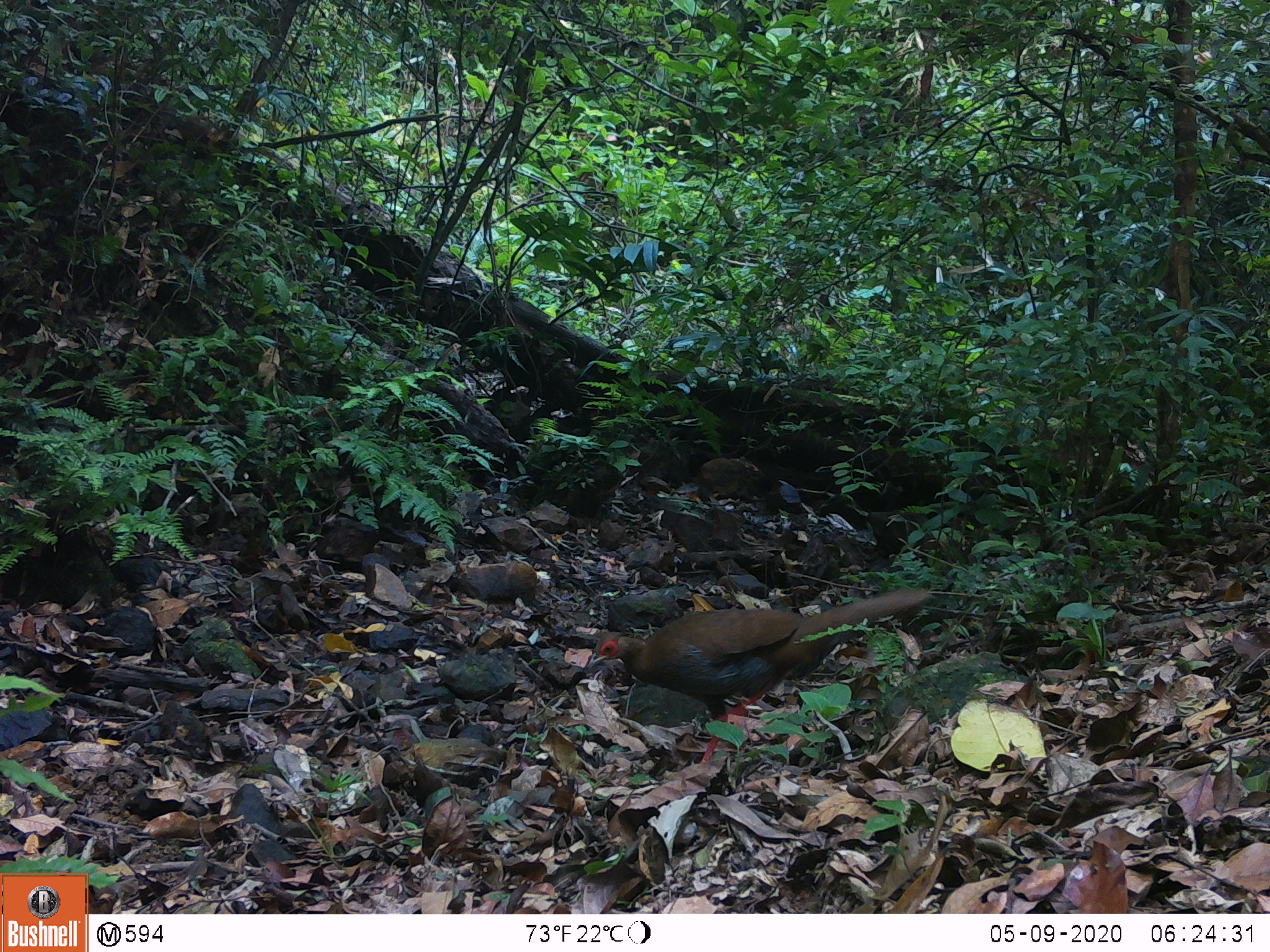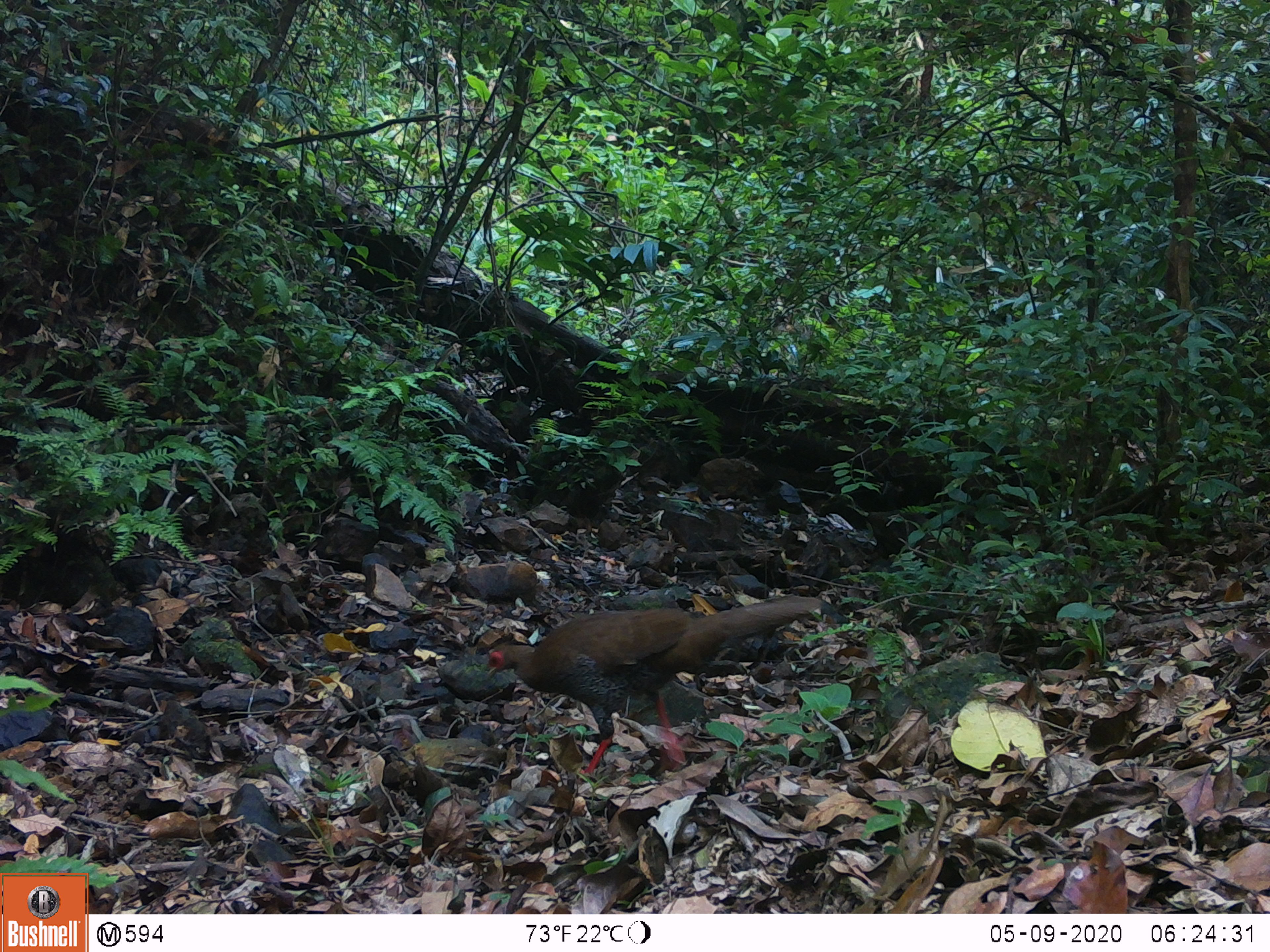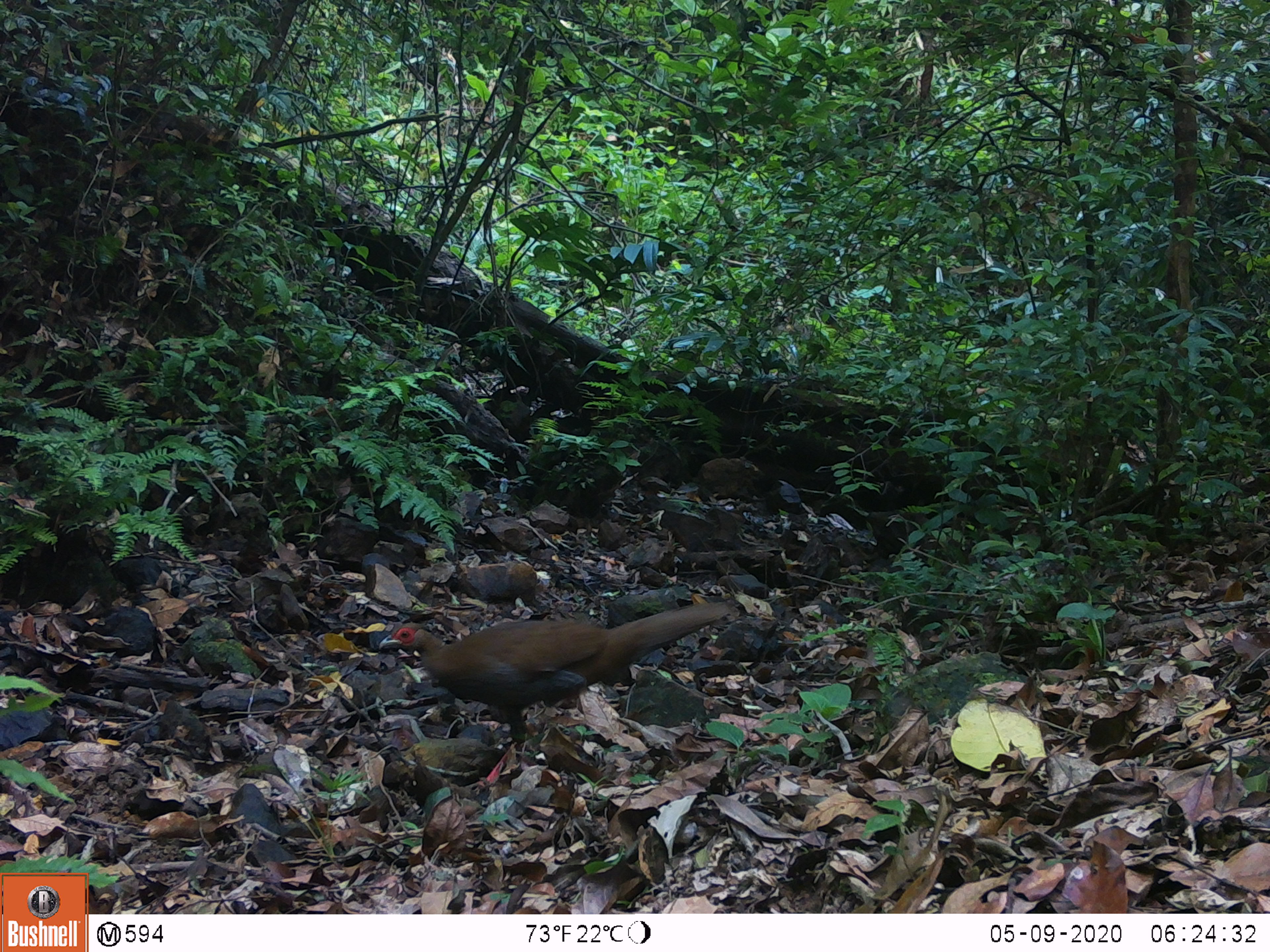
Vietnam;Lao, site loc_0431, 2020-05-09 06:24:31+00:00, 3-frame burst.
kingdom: Animalia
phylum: Chordata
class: Aves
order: Galliformes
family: Phasianidae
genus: Lophura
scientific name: Lophura nycthemera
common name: silver pheasant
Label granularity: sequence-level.